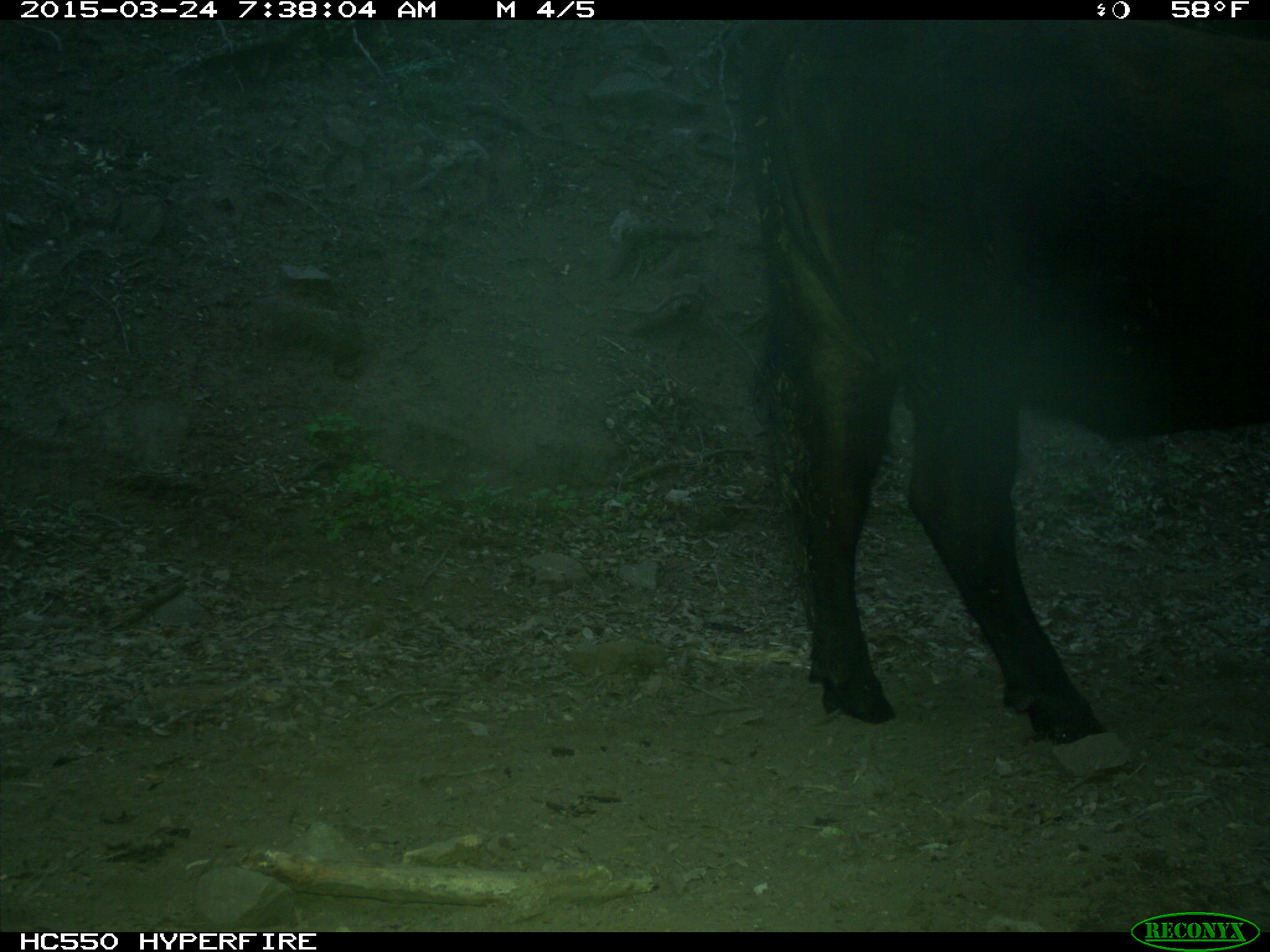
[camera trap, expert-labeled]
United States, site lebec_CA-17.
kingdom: Animalia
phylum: Chordata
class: Mammalia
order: Artiodactyla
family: Bovidae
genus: Bos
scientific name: Bos taurus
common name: domestic cow